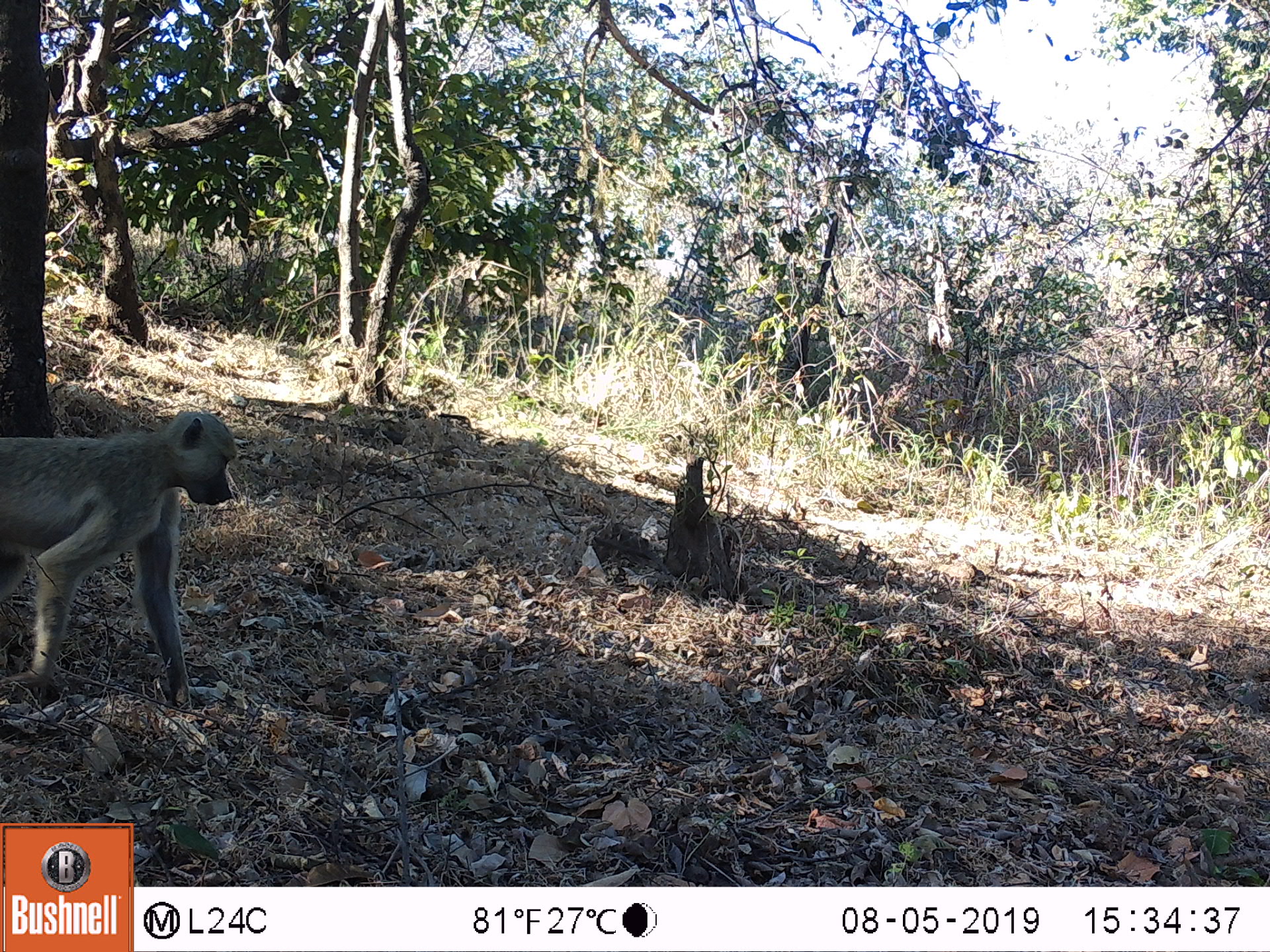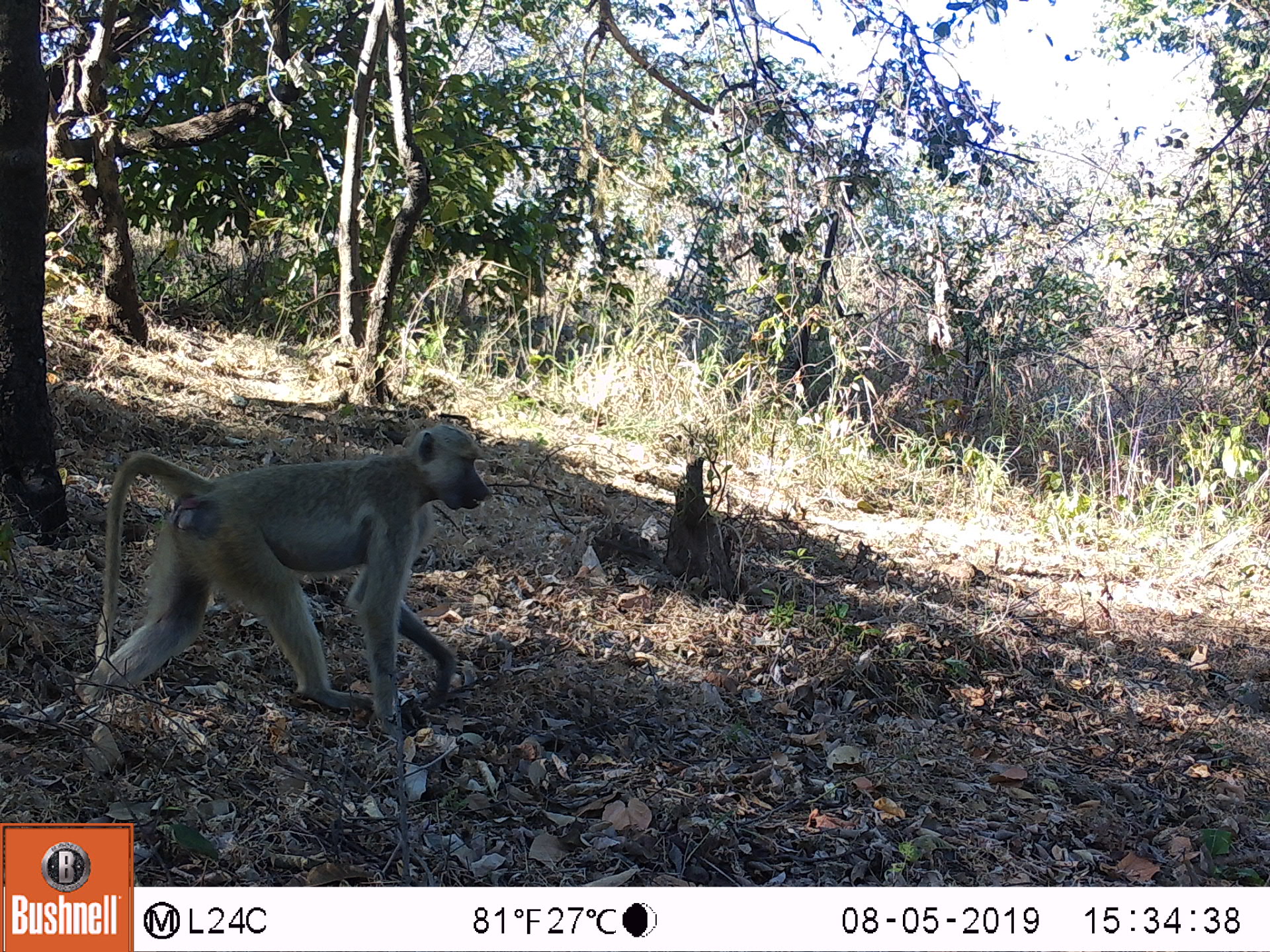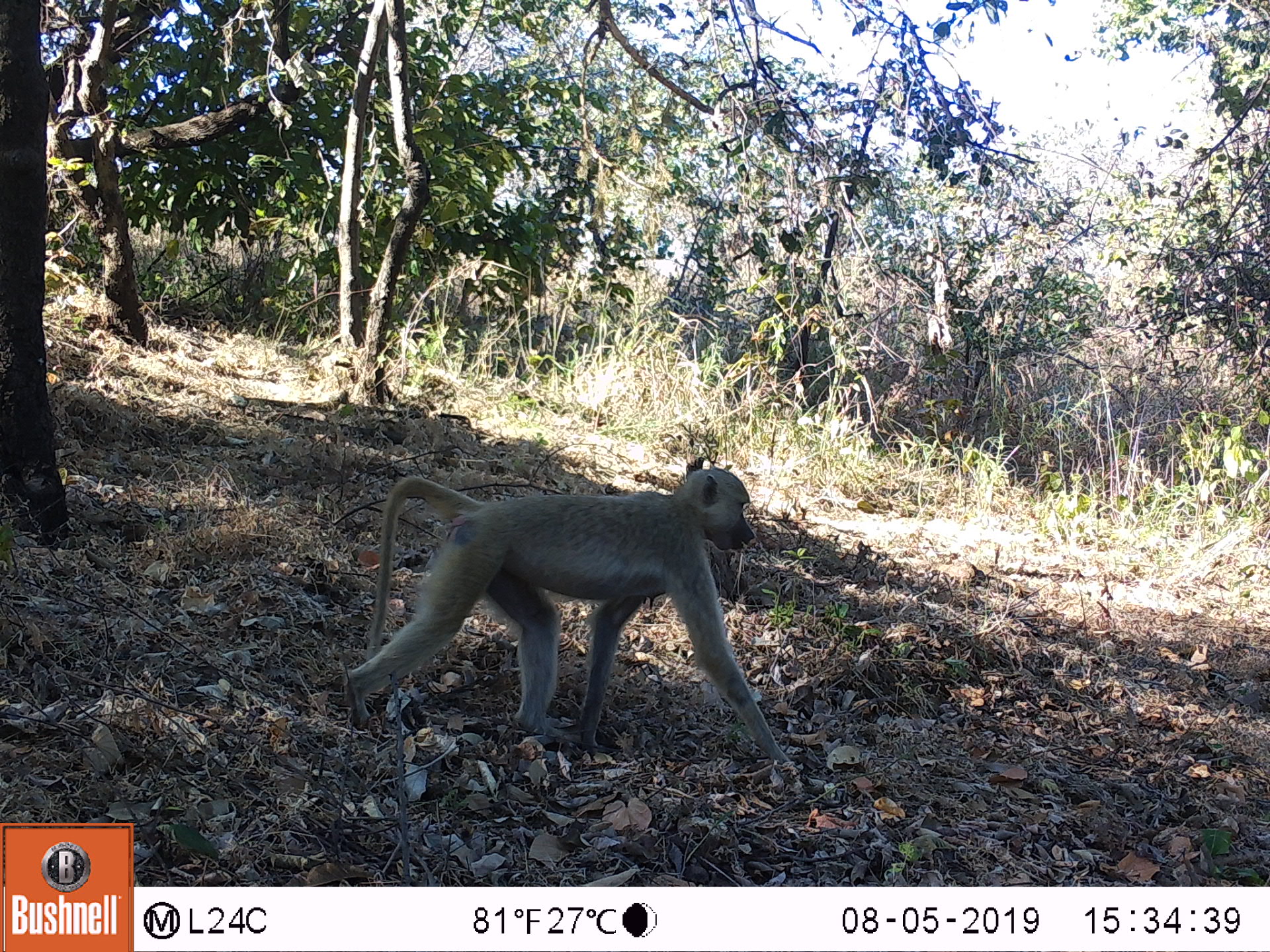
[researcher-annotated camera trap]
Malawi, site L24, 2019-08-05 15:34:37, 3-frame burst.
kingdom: Animalia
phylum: Chordata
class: Mammalia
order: Primates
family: Cercopithecidae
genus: Papio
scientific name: Papio cynocephalus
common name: yellow baboon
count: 1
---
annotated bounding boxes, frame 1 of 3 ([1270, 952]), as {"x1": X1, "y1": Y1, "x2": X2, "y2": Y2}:
yellow baboon: {"x1": 0, "y1": 404, "x2": 239, "y2": 712}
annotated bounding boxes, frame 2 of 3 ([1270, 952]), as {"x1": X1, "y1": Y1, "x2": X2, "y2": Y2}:
yellow baboon: {"x1": 71, "y1": 419, "x2": 492, "y2": 722}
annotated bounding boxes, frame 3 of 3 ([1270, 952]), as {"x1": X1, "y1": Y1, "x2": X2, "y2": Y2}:
yellow baboon: {"x1": 344, "y1": 461, "x2": 794, "y2": 766}